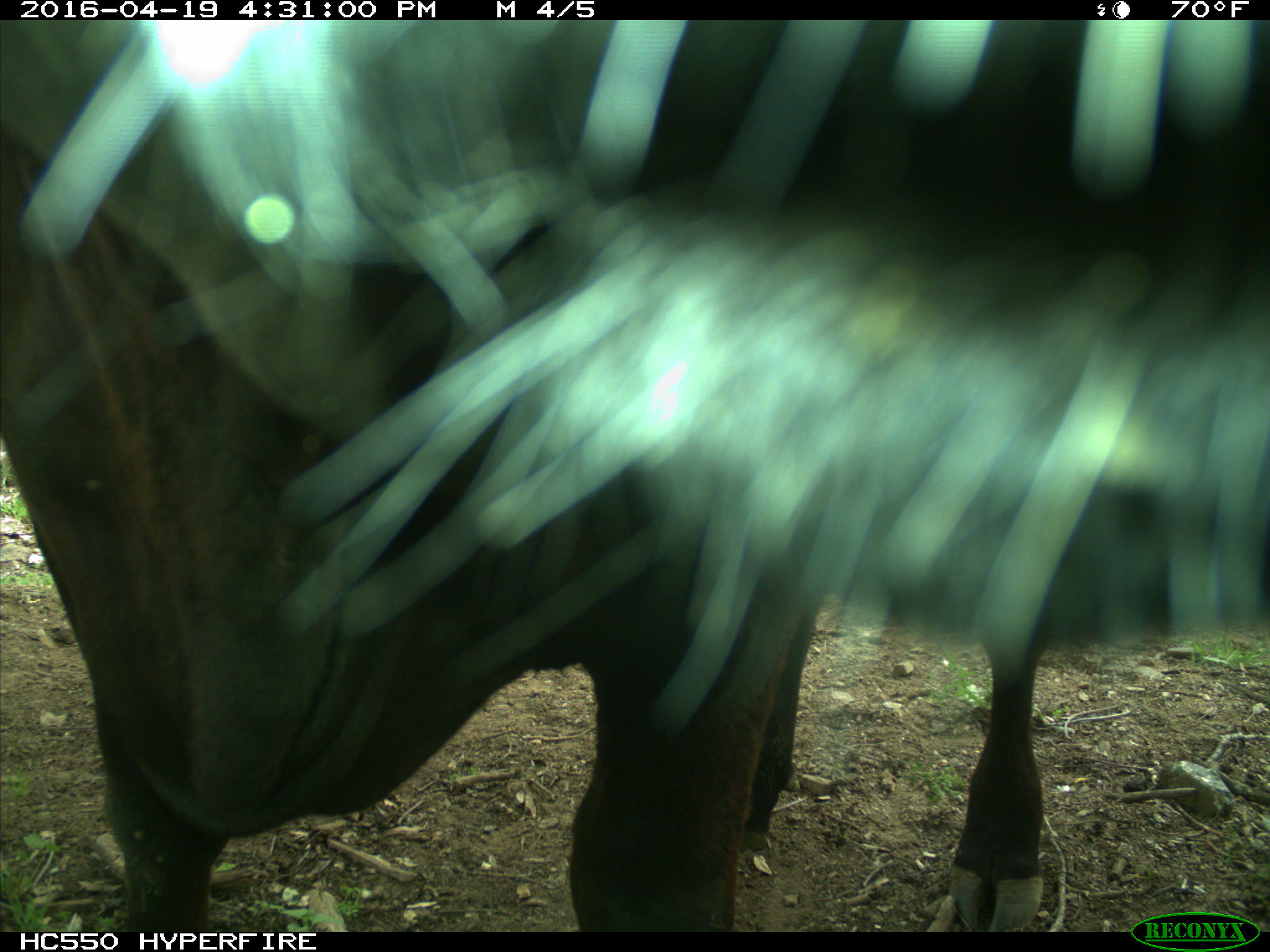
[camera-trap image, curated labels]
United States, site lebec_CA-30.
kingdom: Animalia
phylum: Chordata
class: Mammalia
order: Artiodactyla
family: Bovidae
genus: Bos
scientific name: Bos taurus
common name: domestic cow